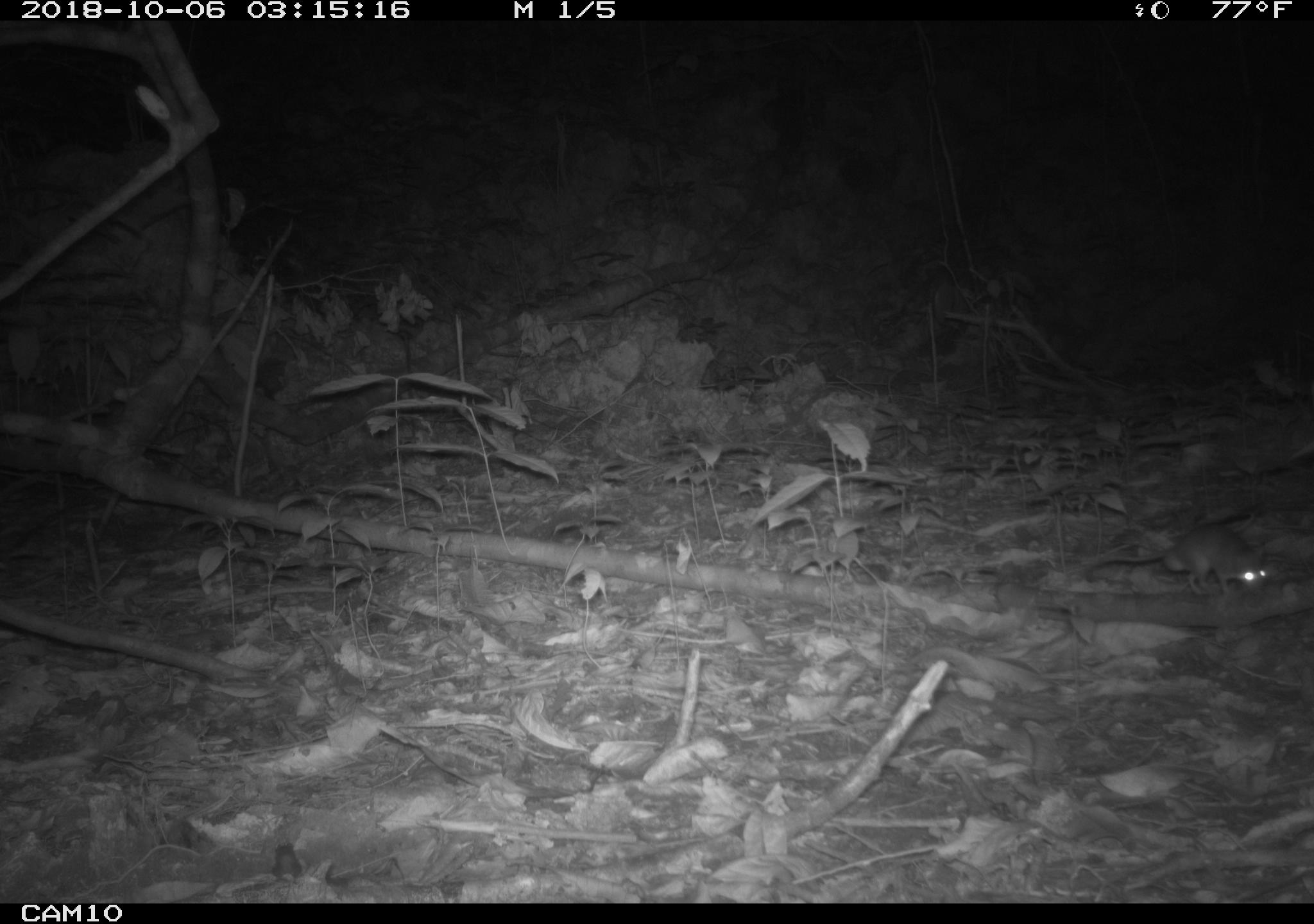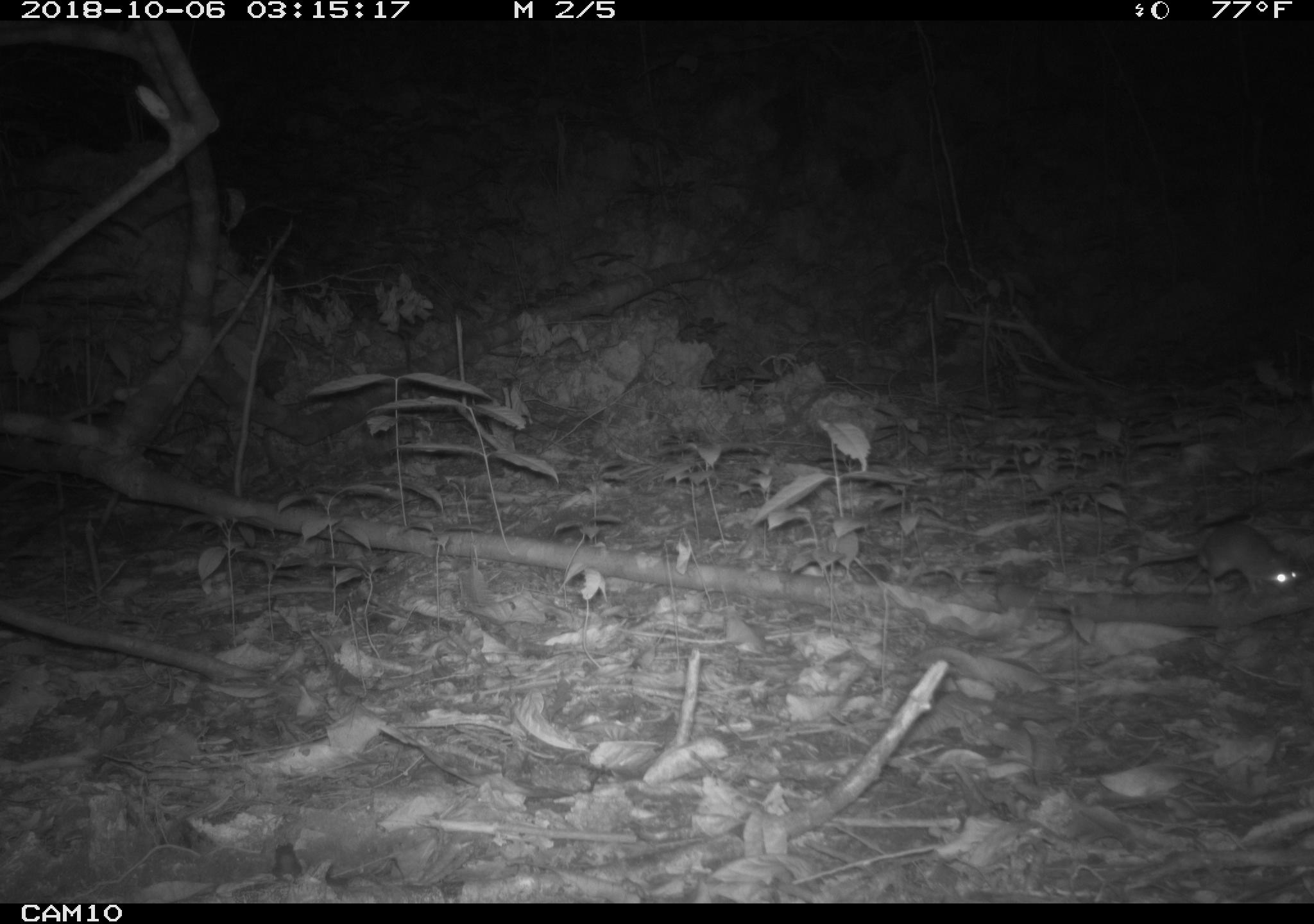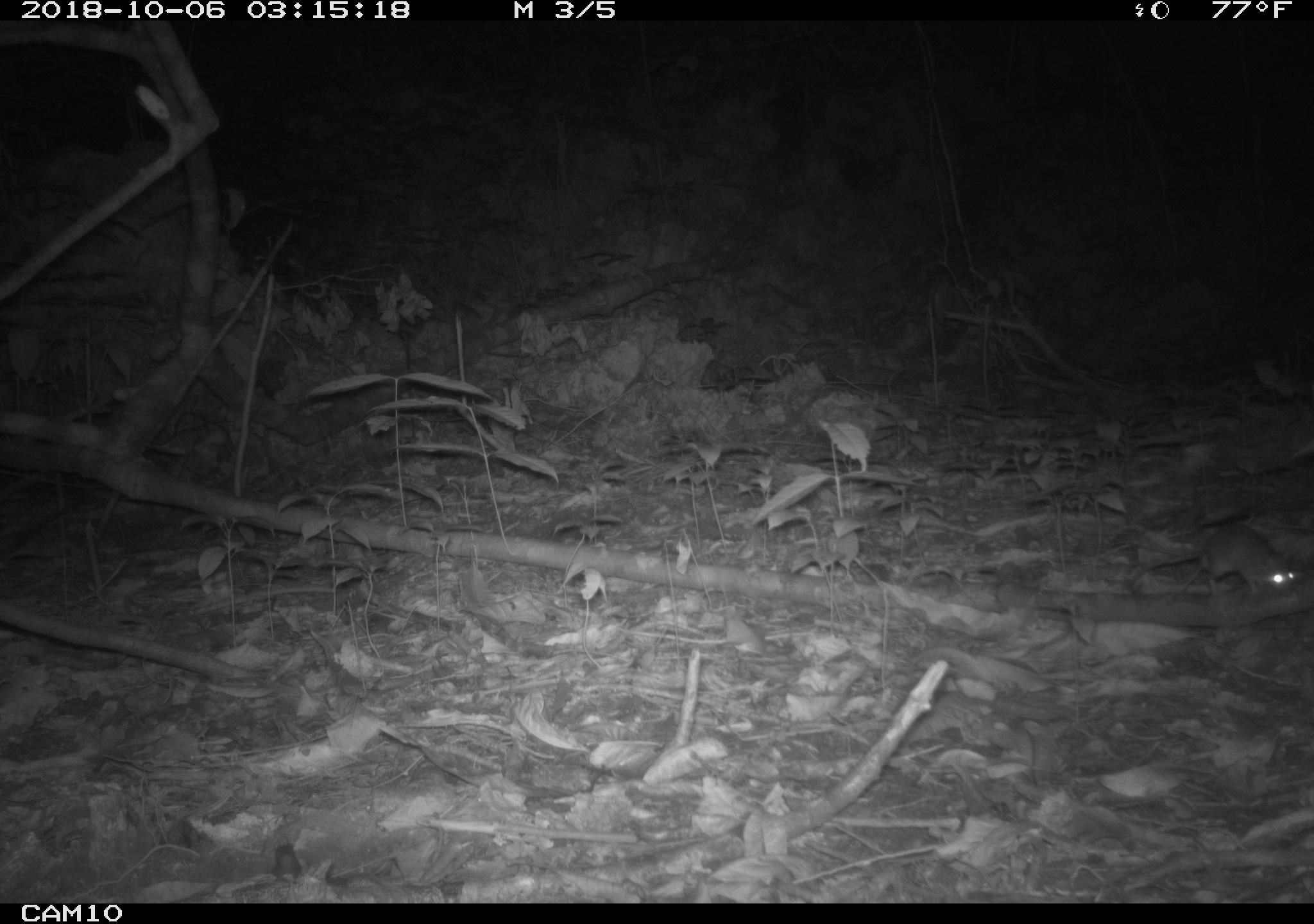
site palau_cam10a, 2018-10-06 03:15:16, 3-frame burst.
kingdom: Animalia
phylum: Chordata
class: Mammalia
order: Rodentia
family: Muridae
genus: Rattus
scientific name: Rattus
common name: rat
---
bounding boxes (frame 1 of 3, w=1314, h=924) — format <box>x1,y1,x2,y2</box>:
rat: <box>1082,522,1273,597</box>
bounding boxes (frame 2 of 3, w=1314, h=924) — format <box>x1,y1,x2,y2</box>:
rat: <box>1122,522,1304,601</box>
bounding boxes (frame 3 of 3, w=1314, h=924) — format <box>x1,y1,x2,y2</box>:
rat: <box>1132,523,1304,601</box>